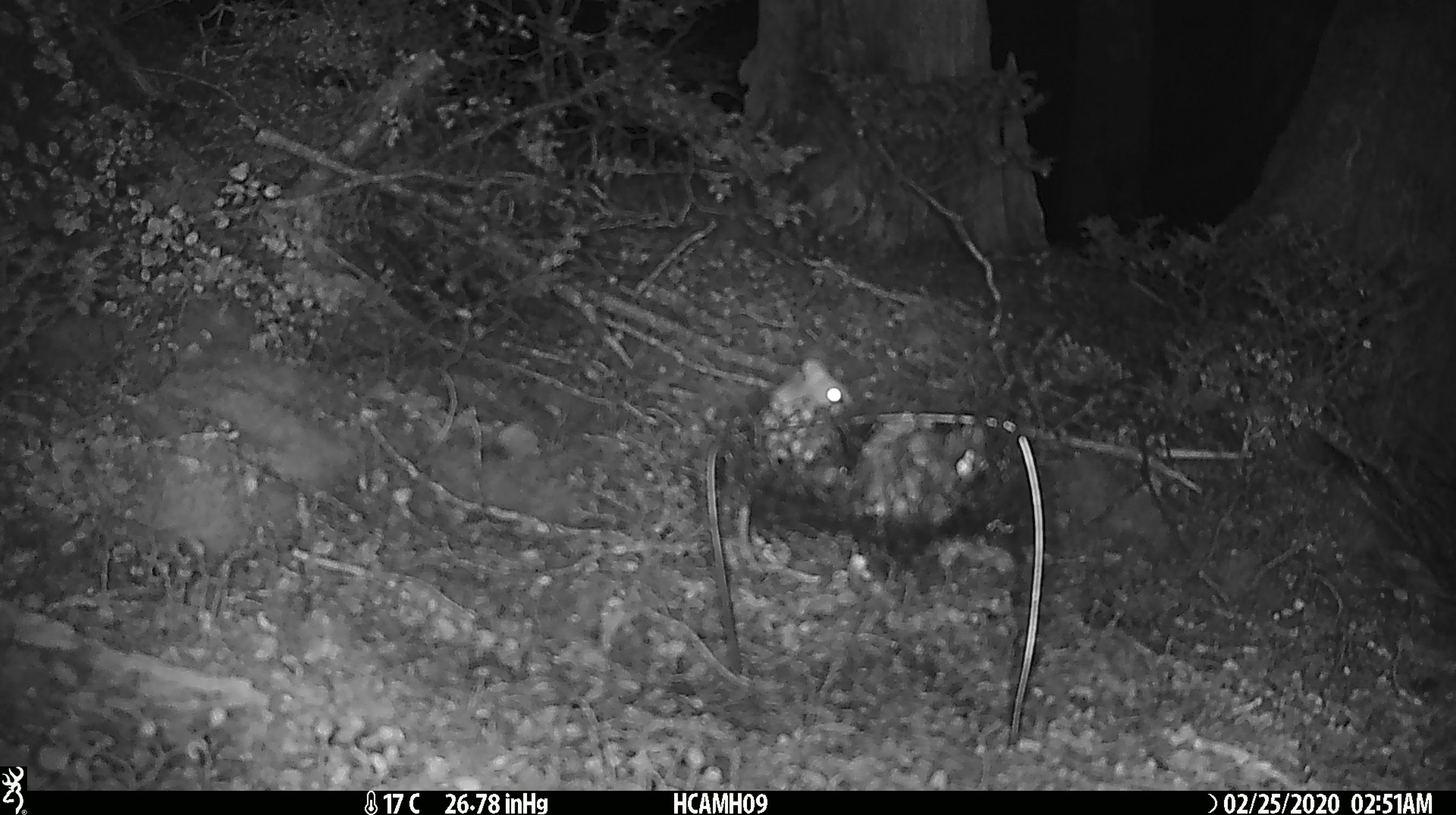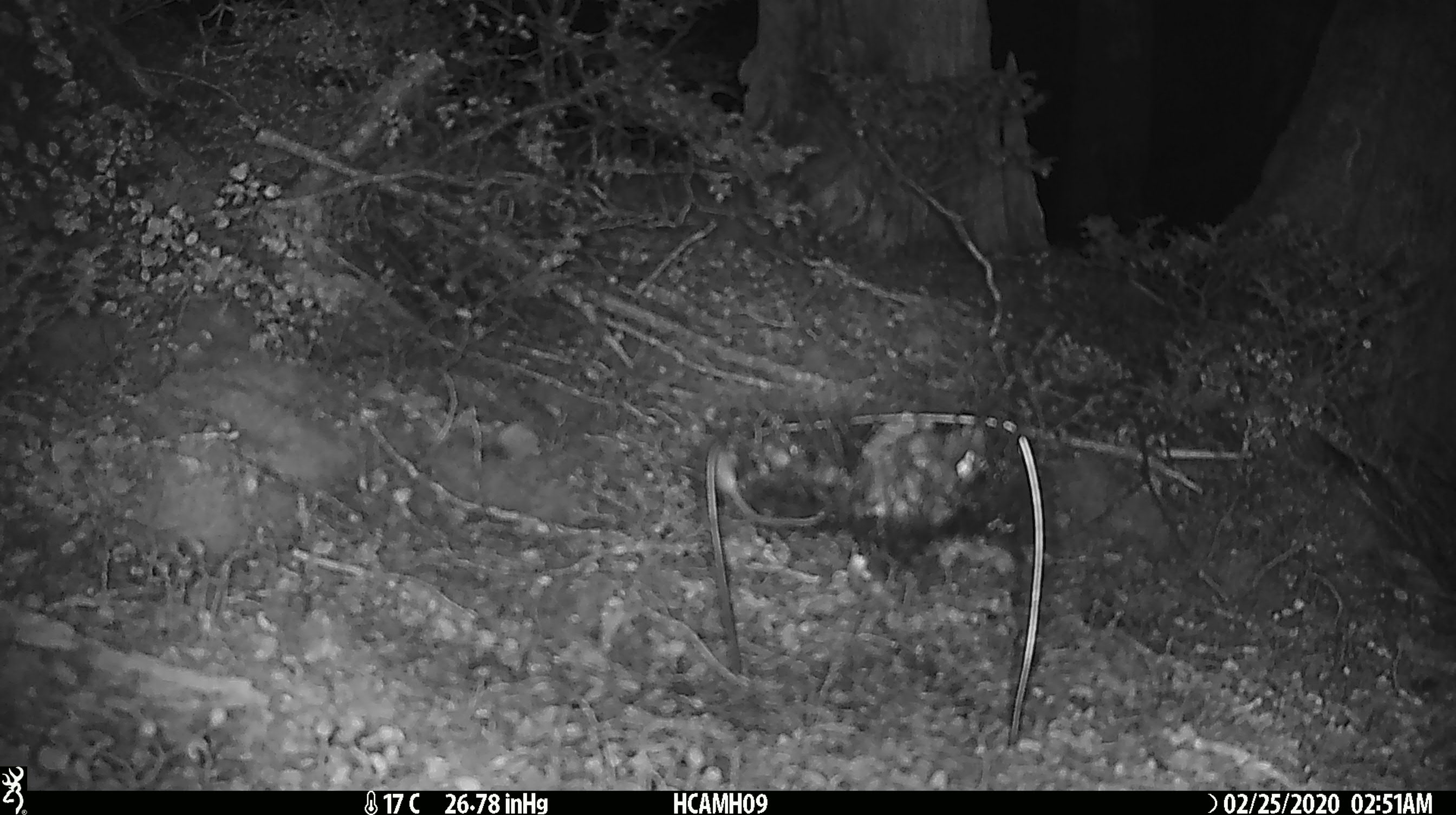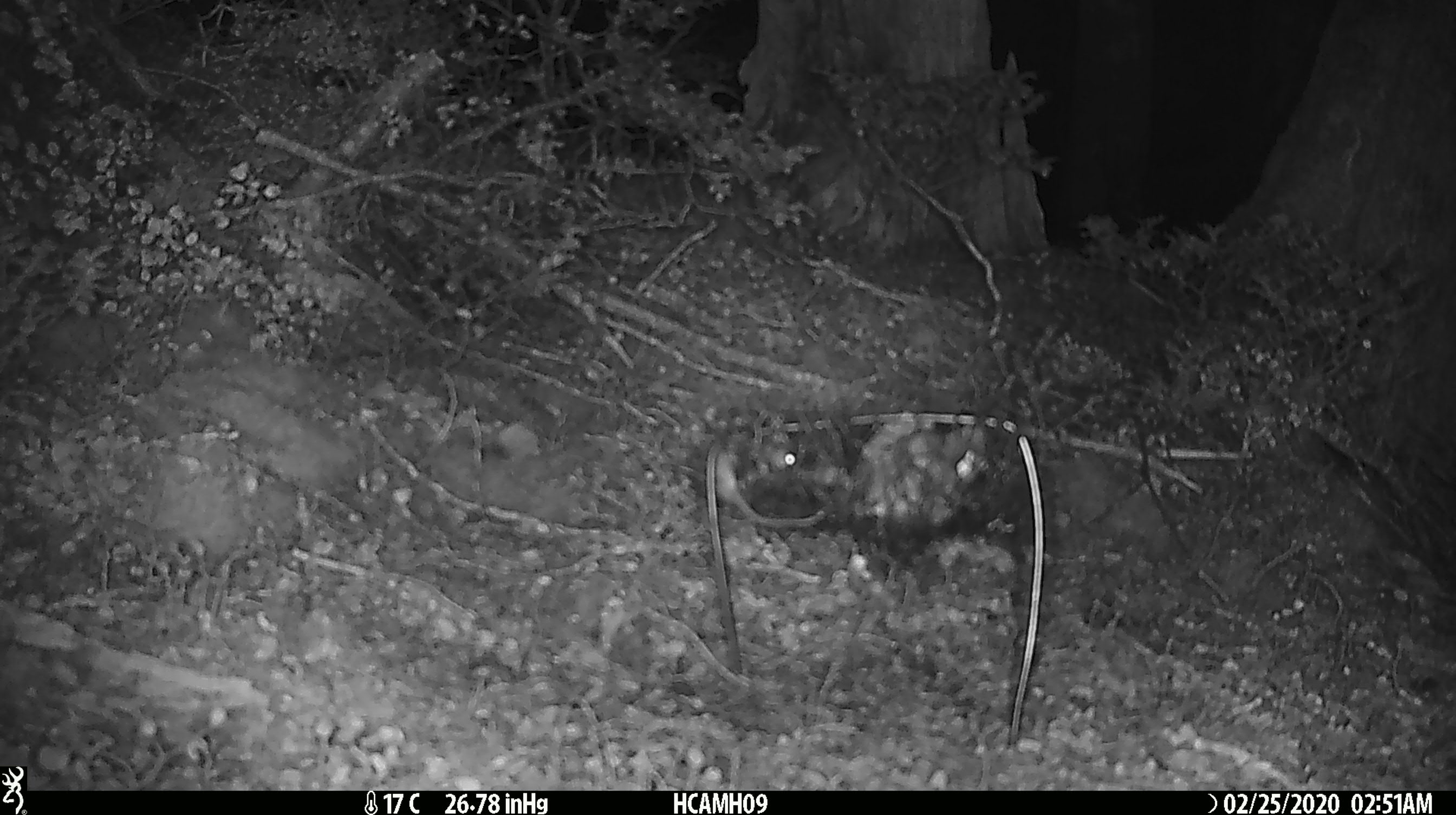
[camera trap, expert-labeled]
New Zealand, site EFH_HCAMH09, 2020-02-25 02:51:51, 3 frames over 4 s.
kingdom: Animalia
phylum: Chordata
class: Mammalia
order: Rodentia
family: Muridae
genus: Mus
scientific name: Mus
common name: mouse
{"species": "mouse (Mus)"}